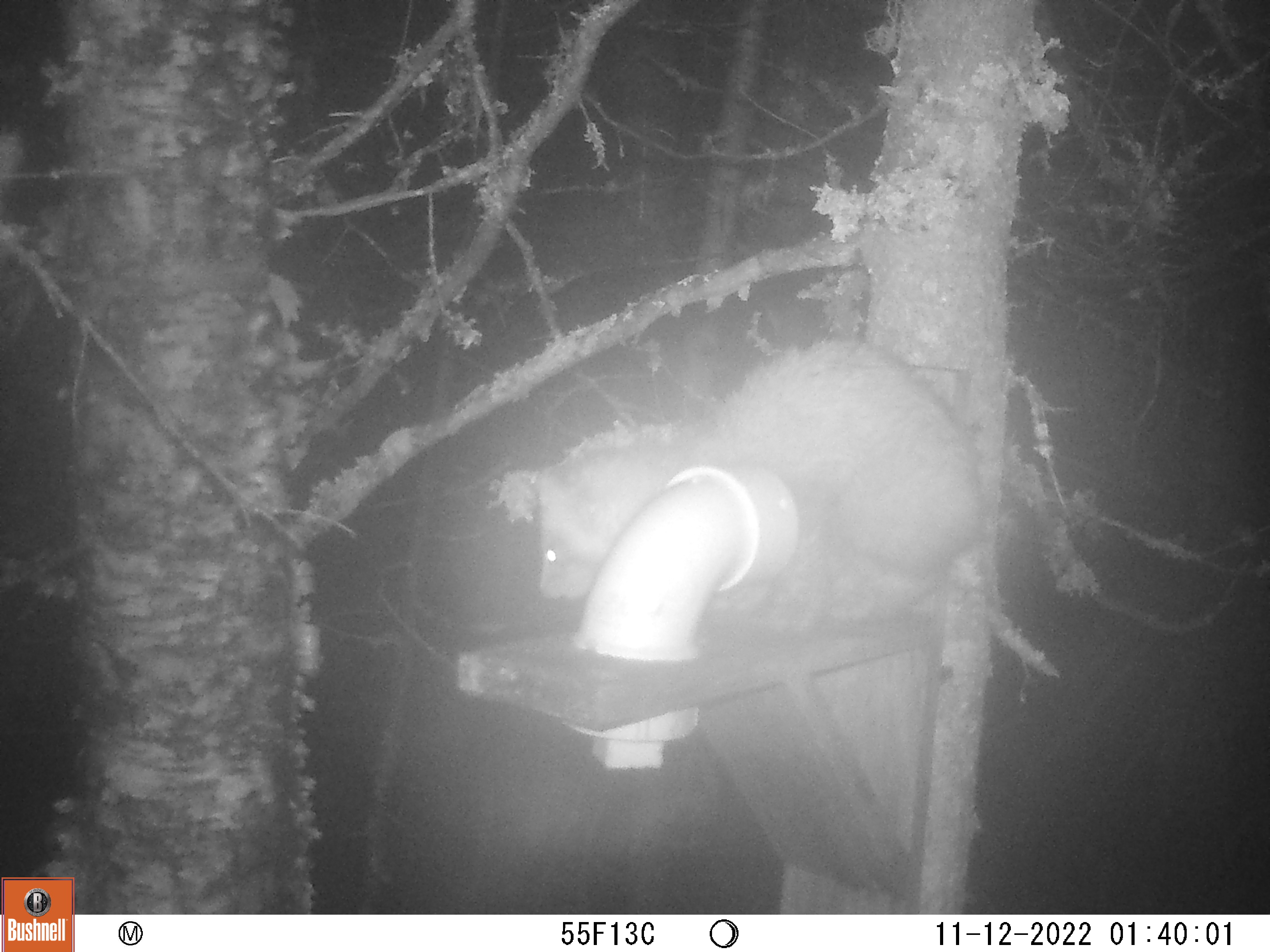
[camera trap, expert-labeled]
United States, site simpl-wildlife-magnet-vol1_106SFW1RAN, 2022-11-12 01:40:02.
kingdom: Animalia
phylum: Chordata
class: Mammalia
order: Carnivora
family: Mustelidae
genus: Martes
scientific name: Martes americana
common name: american marten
American marten (Martes americana).